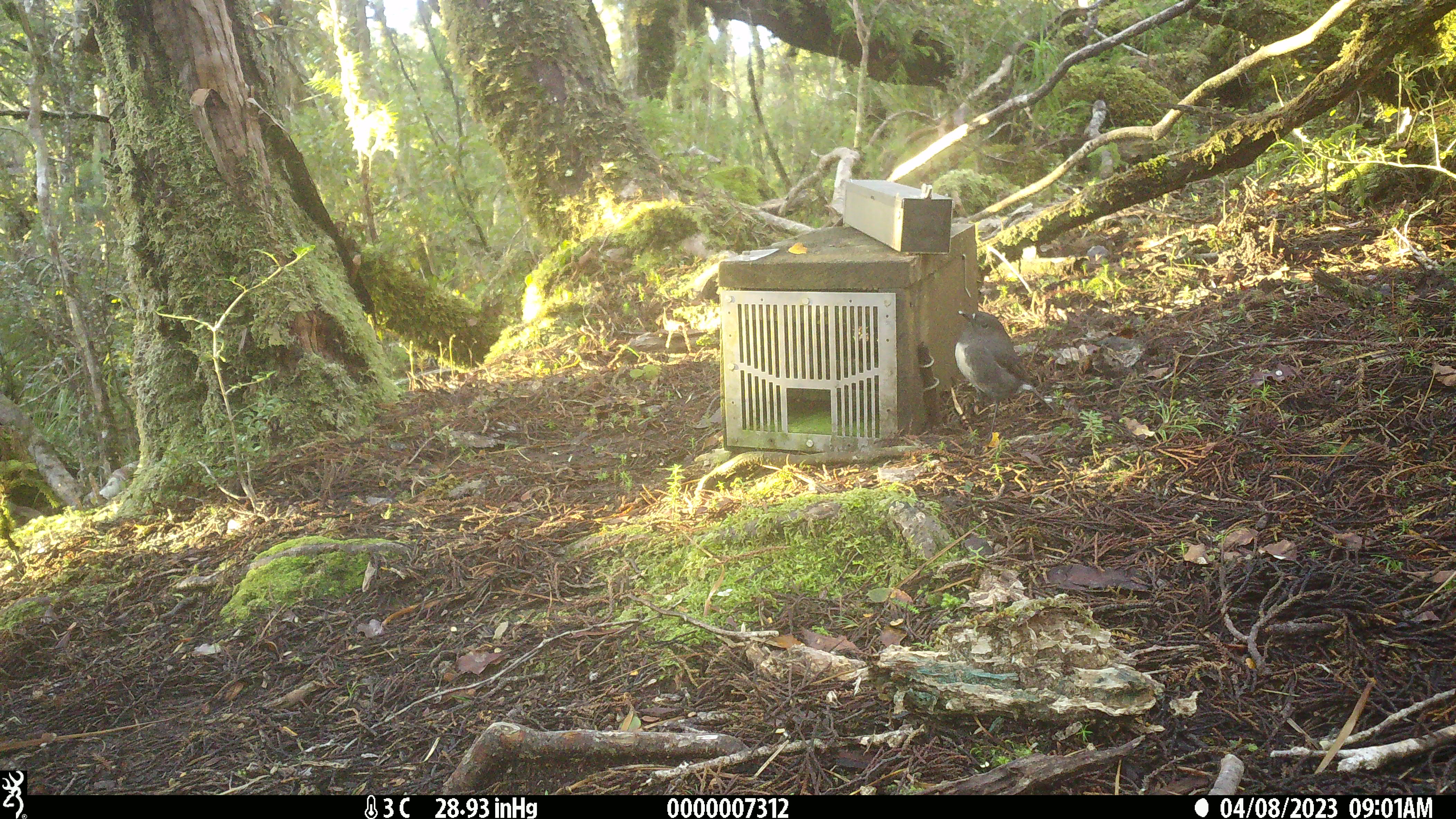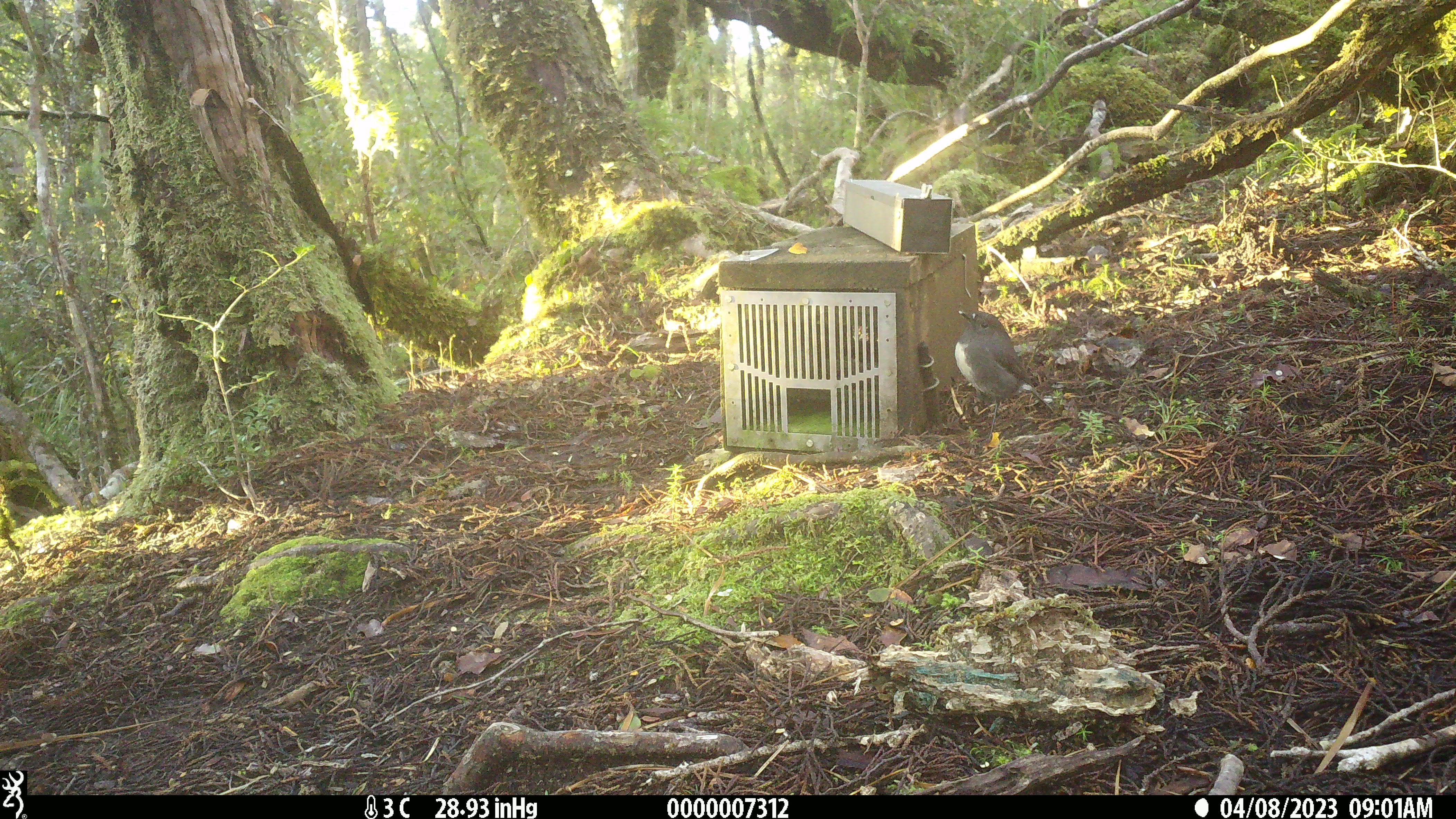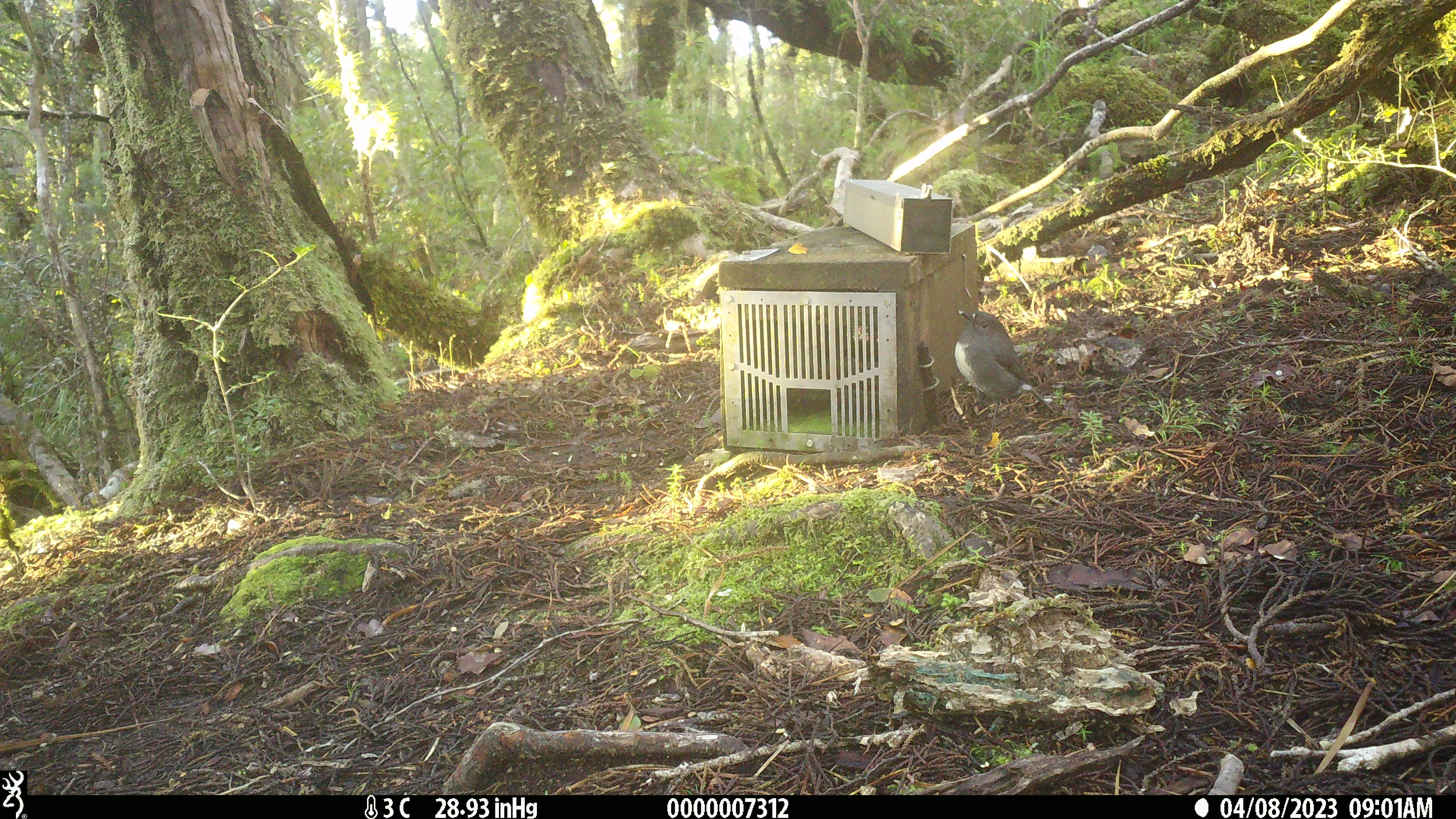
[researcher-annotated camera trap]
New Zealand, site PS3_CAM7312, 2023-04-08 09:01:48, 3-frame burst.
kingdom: Animalia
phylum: Chordata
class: Aves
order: Passeriformes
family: Petroicidae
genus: Petroica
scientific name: Petroica australis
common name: new zealand robin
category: robin